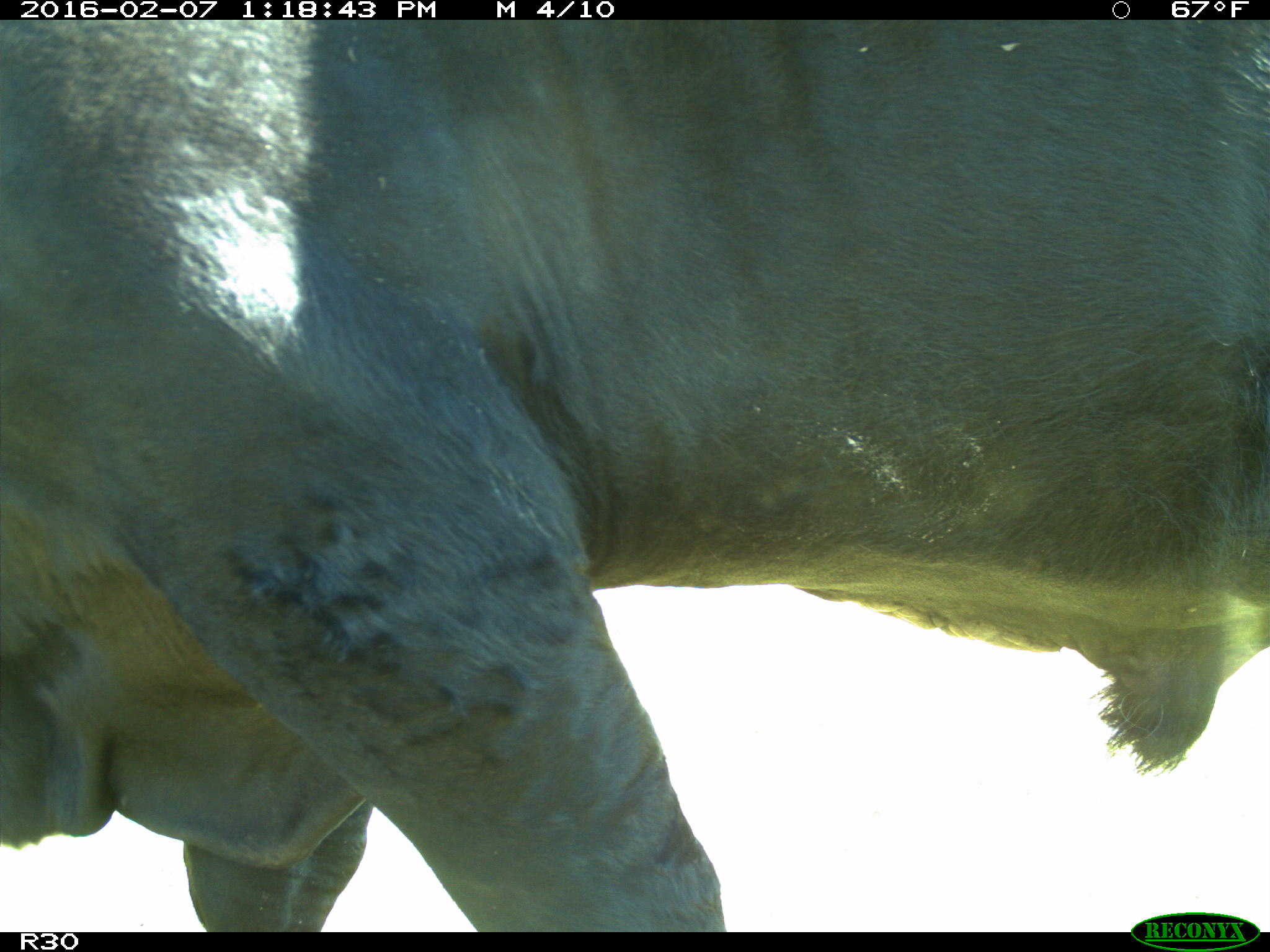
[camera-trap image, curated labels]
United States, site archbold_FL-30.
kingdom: Animalia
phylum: Chordata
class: Mammalia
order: Artiodactyla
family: Bovidae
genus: Bos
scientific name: Bos taurus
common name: domestic cow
Bos taurus (domestic cow).